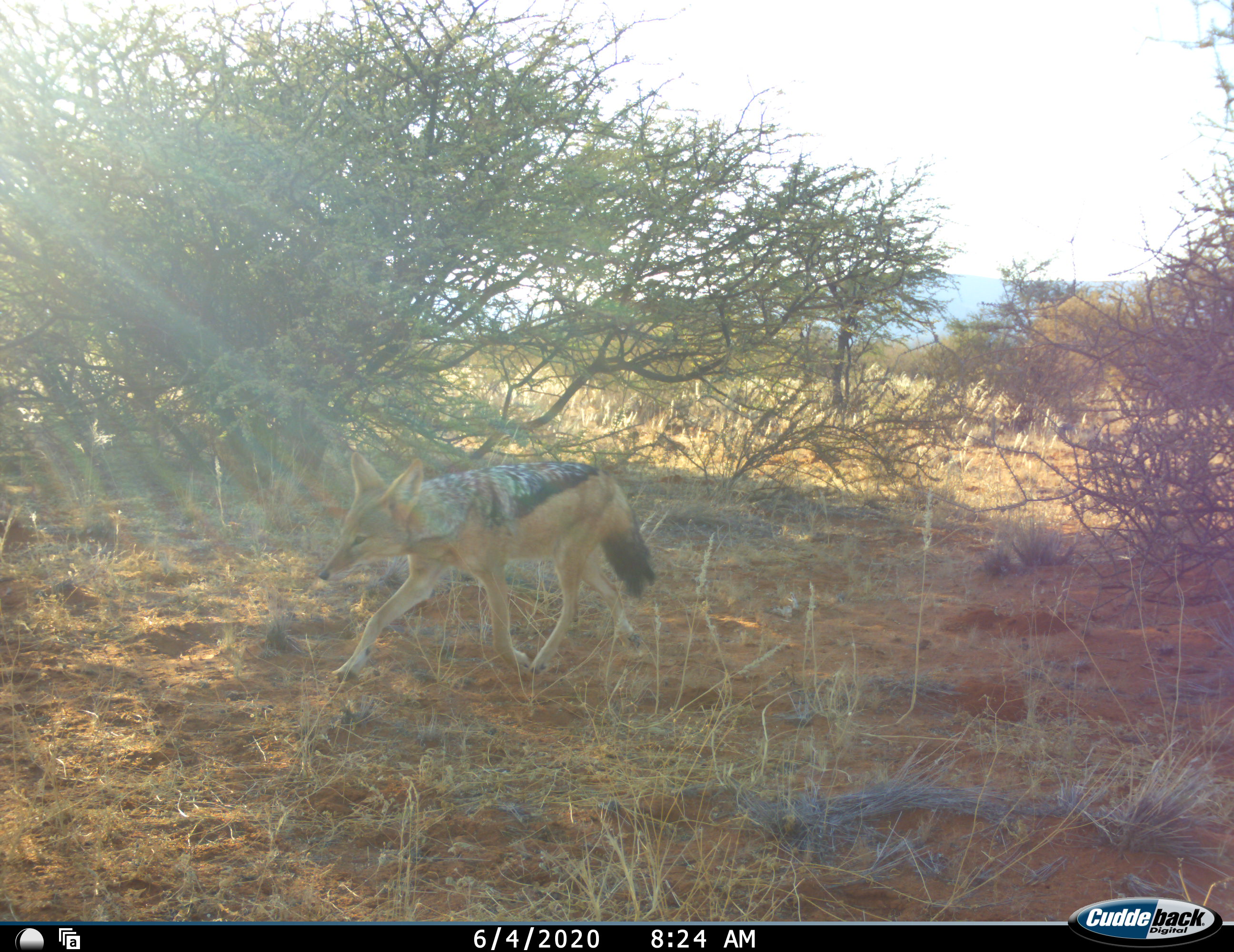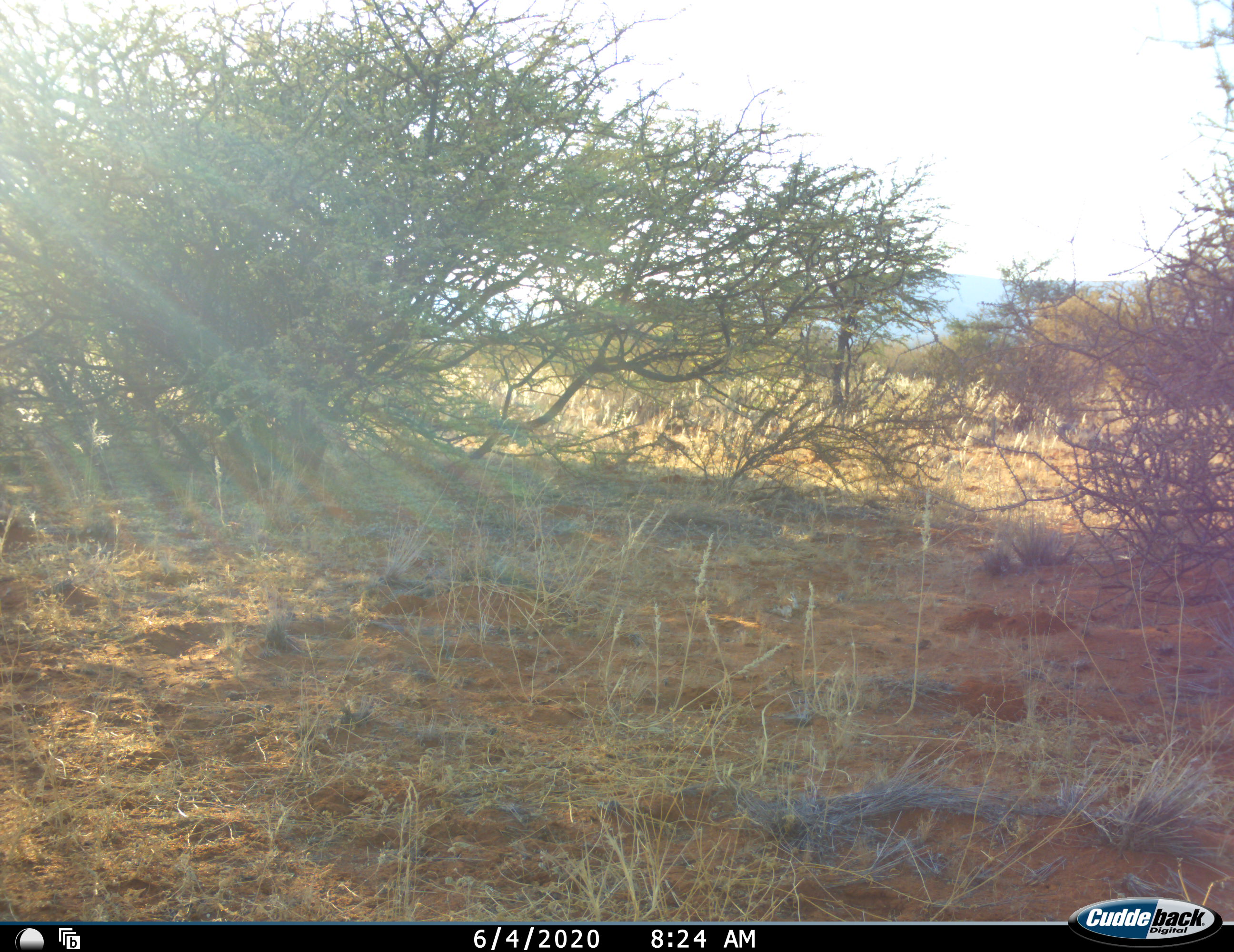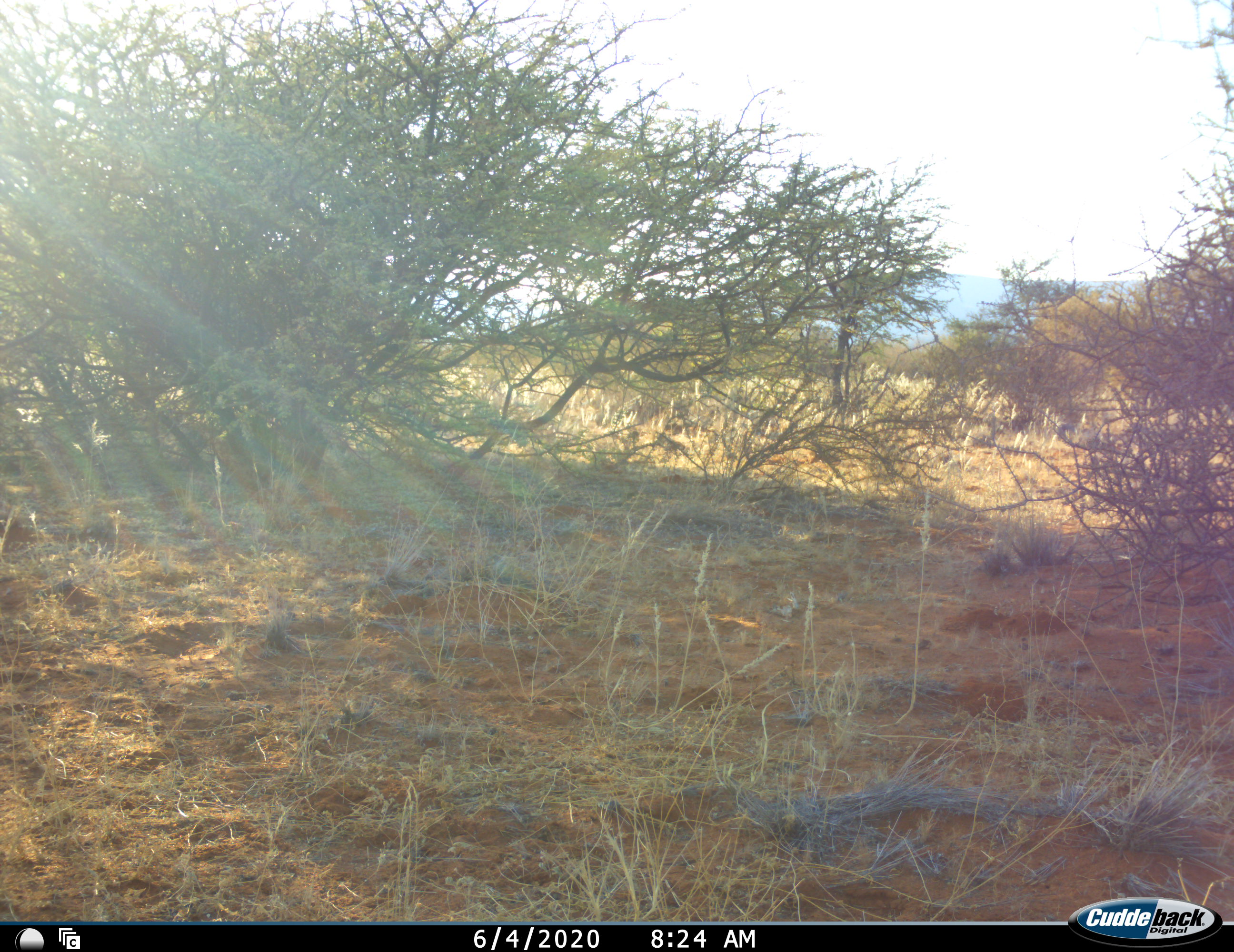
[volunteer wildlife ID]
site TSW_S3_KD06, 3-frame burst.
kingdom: Animalia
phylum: Chordata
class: Mammalia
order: Carnivora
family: Canidae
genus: Lupulella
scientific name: Lupulella mesomelas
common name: black-backed jackal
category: jackalblackbacked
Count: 1.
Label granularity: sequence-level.